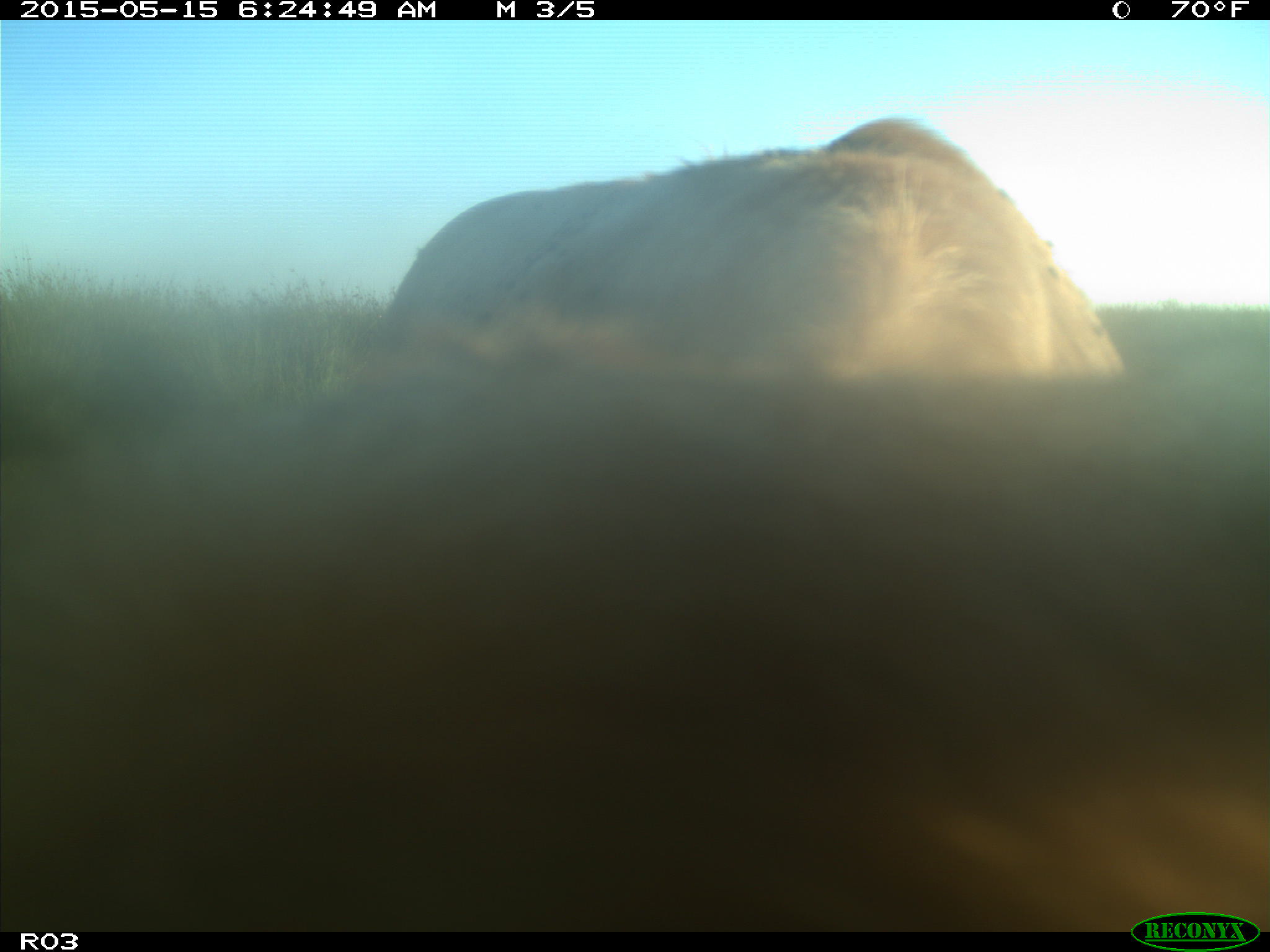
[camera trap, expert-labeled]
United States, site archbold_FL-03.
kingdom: Animalia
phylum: Chordata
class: Mammalia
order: Artiodactyla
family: Bovidae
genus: Bos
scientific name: Bos taurus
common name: domestic cow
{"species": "Bos taurus (domestic cow)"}